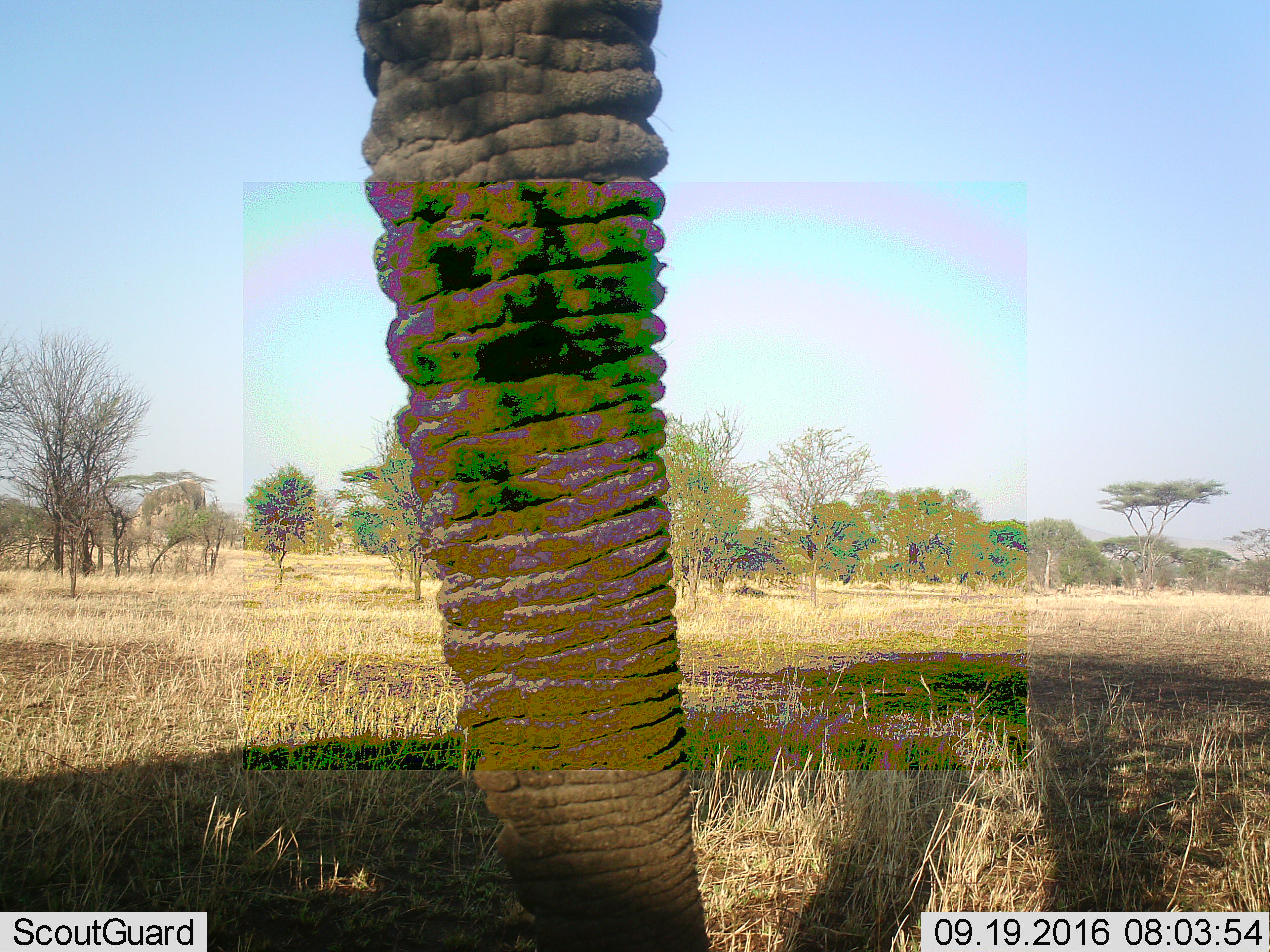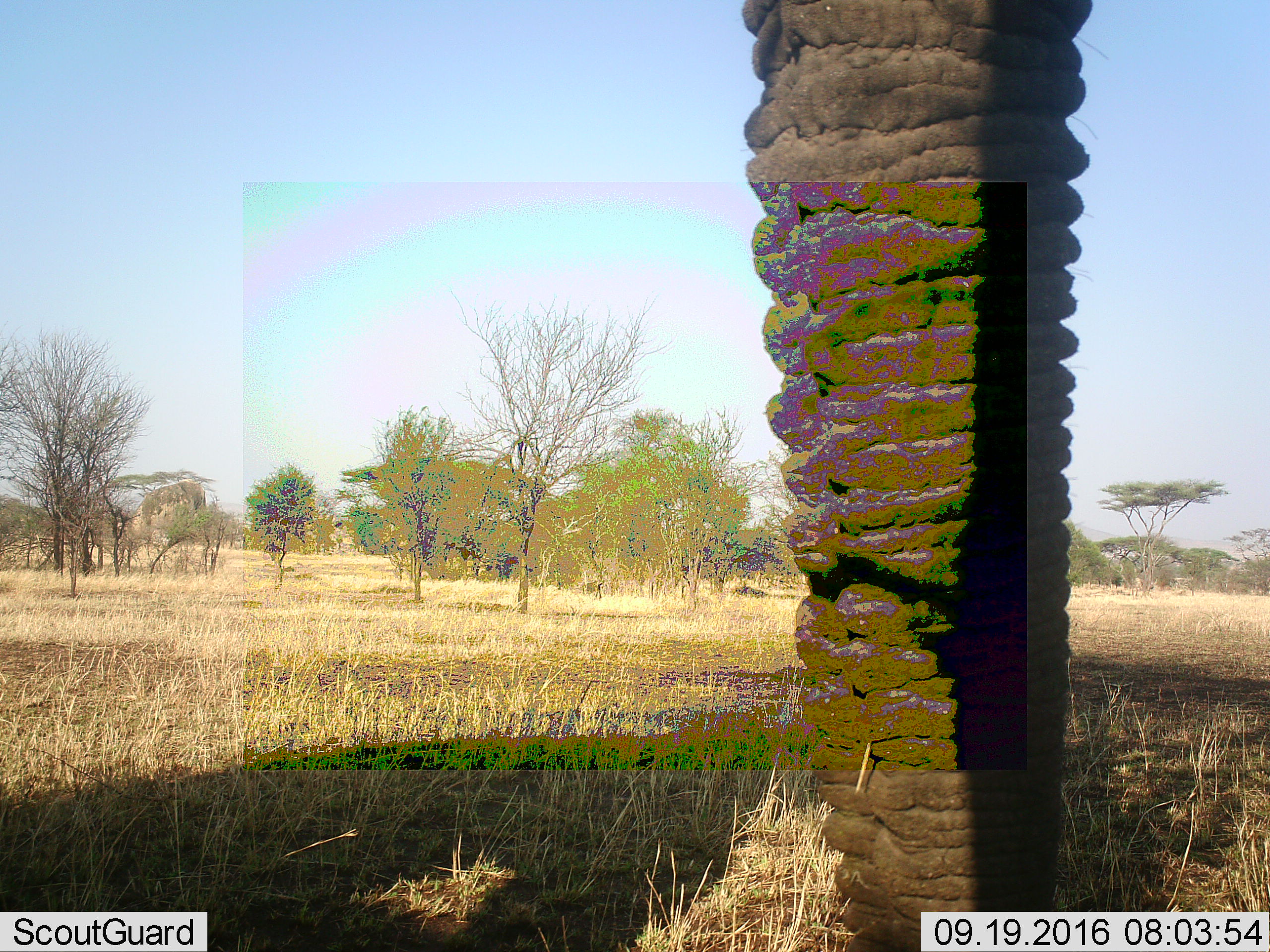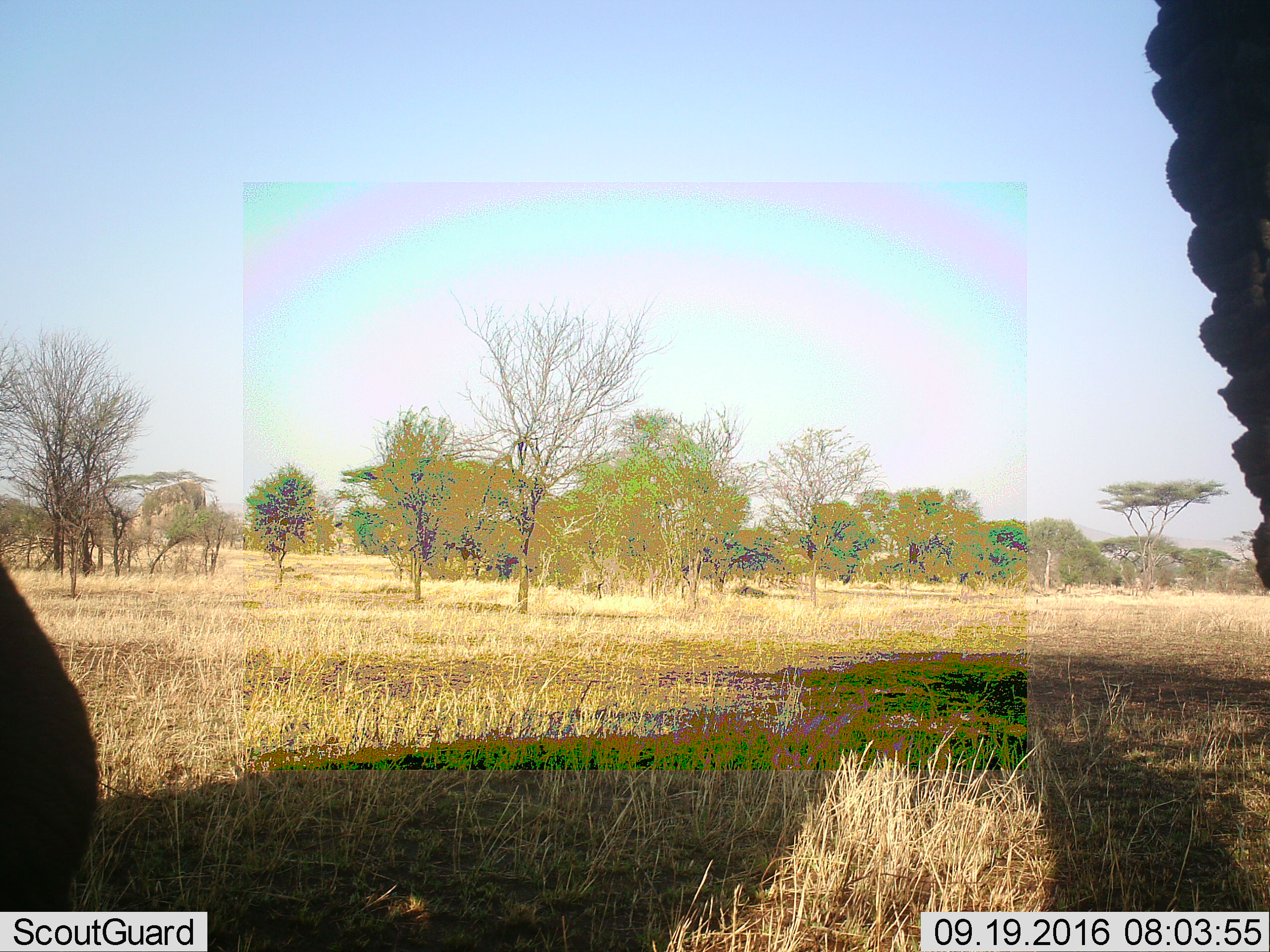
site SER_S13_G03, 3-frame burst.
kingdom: Animalia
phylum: Chordata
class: Mammalia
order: Proboscidea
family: Elephantidae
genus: Loxodonta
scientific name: Loxodonta africana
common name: african bush elephant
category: elephant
Elephant (african bush elephant) (Loxodonta africana), count 1. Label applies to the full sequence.